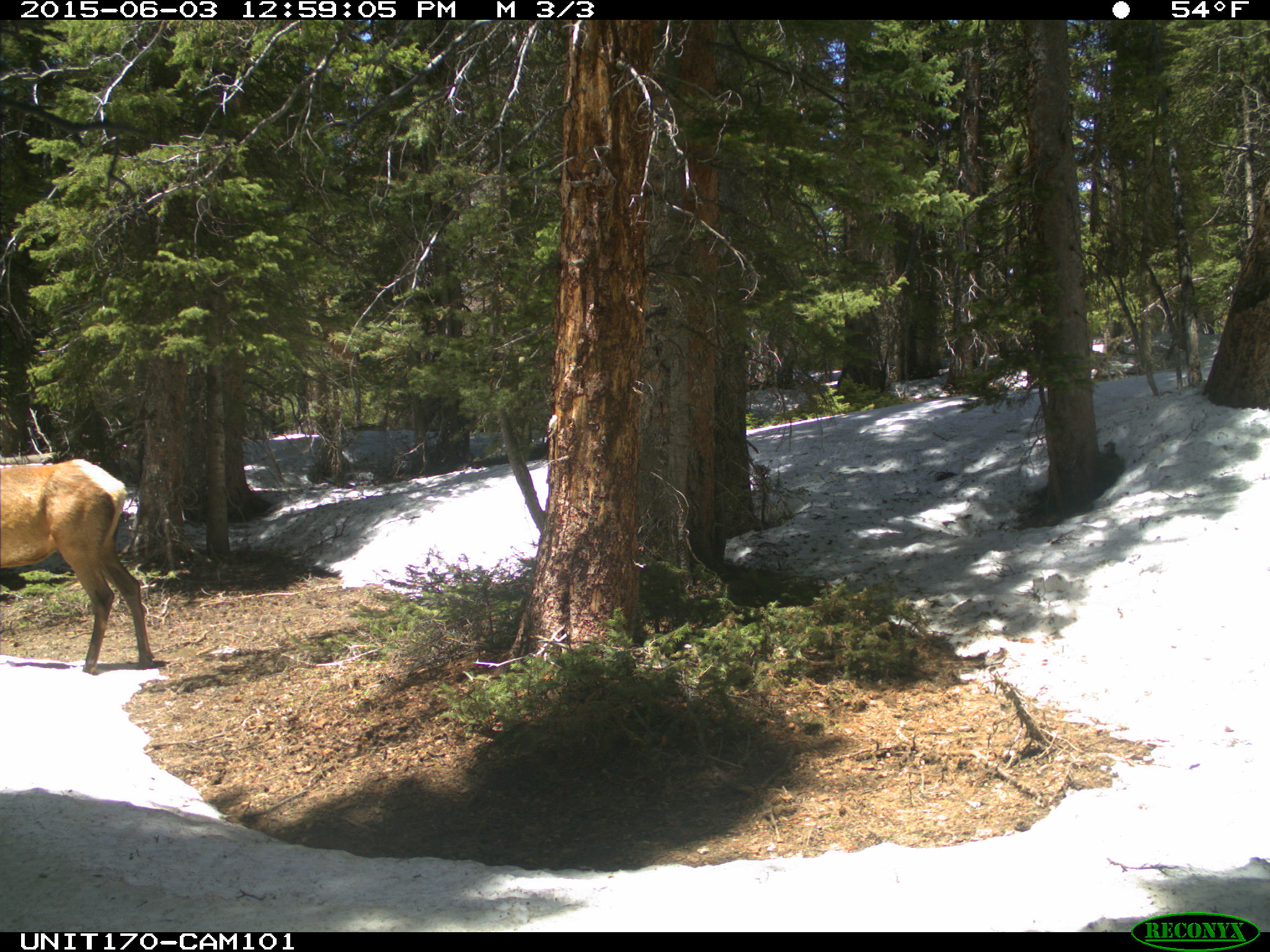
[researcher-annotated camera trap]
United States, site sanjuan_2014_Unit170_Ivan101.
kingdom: Animalia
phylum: Chordata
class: Mammalia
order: Artiodactyla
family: Cervidae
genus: Cervus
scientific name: Cervus elaphus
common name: red deer